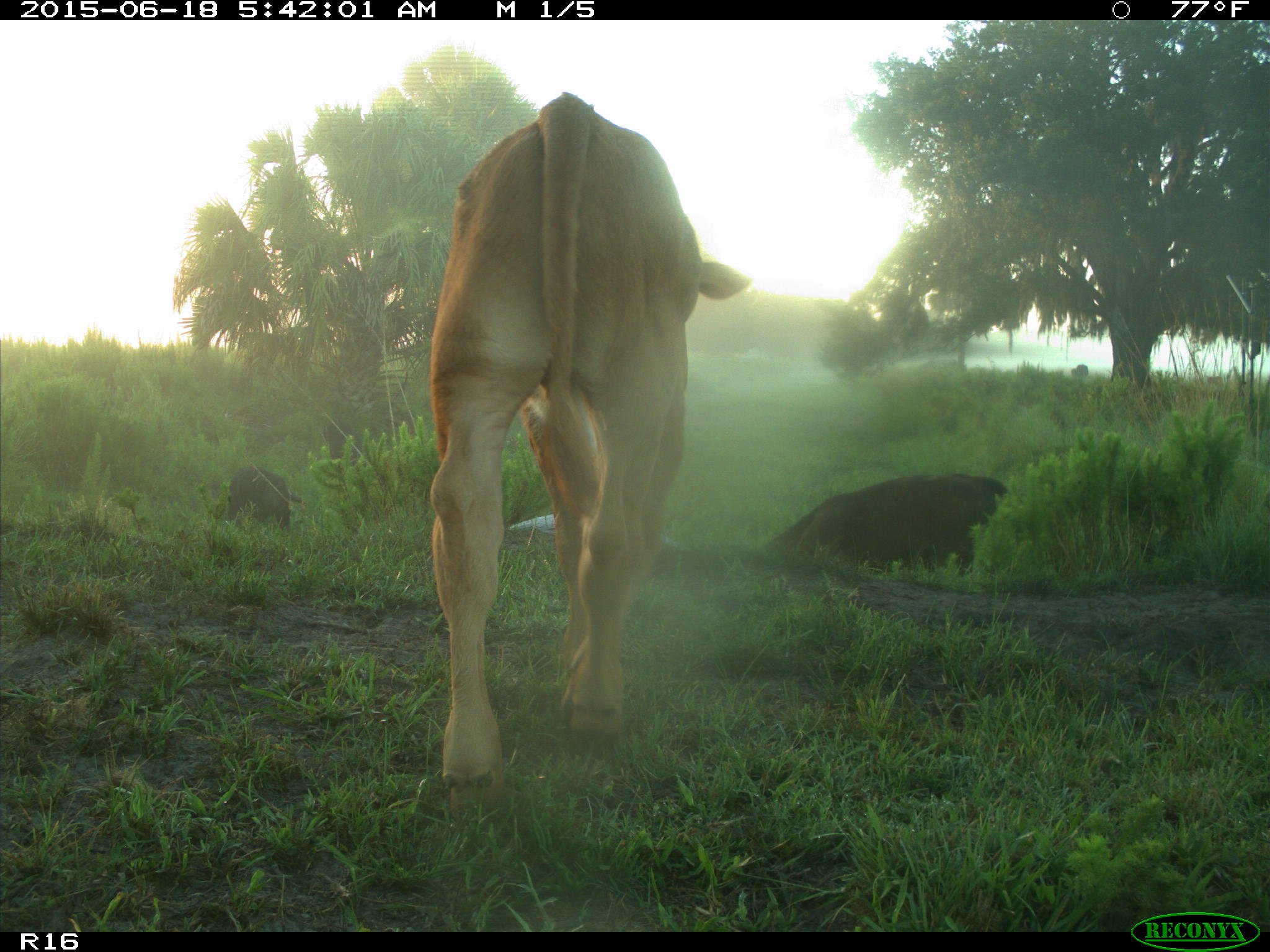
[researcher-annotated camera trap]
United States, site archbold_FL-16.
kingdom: Animalia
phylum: Chordata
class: Mammalia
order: Artiodactyla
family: Suidae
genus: Sus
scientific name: Sus scrofa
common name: wild boar